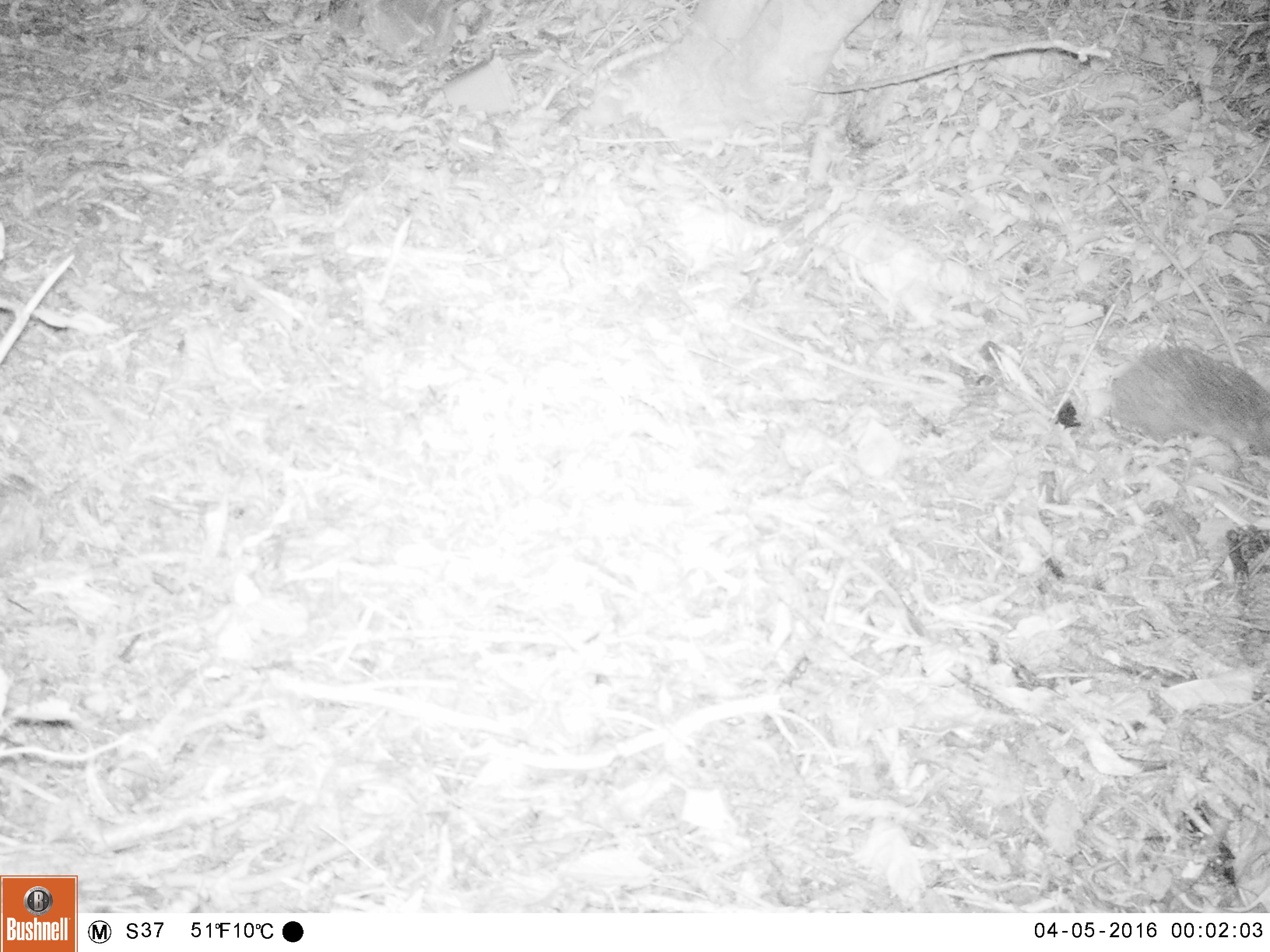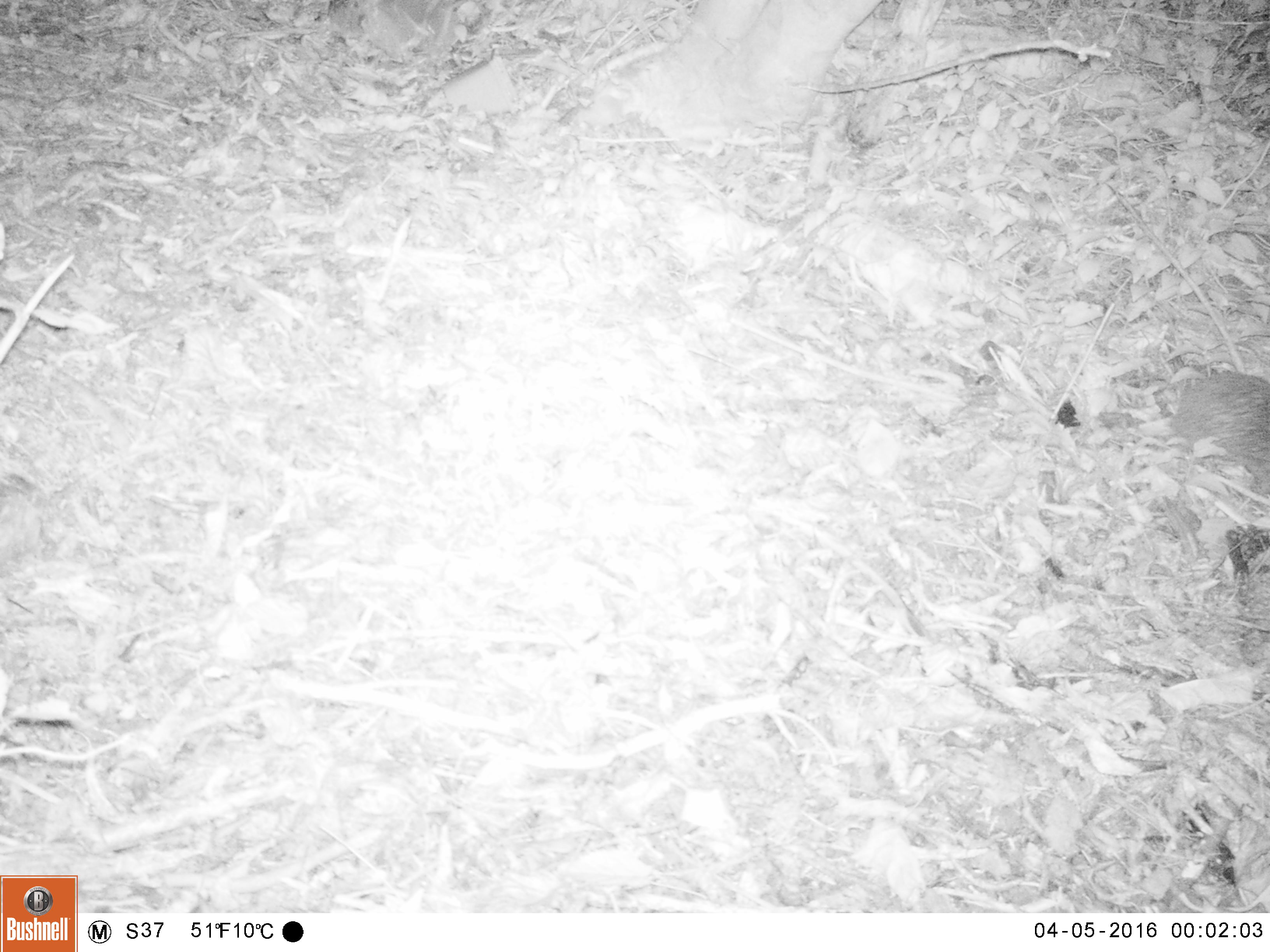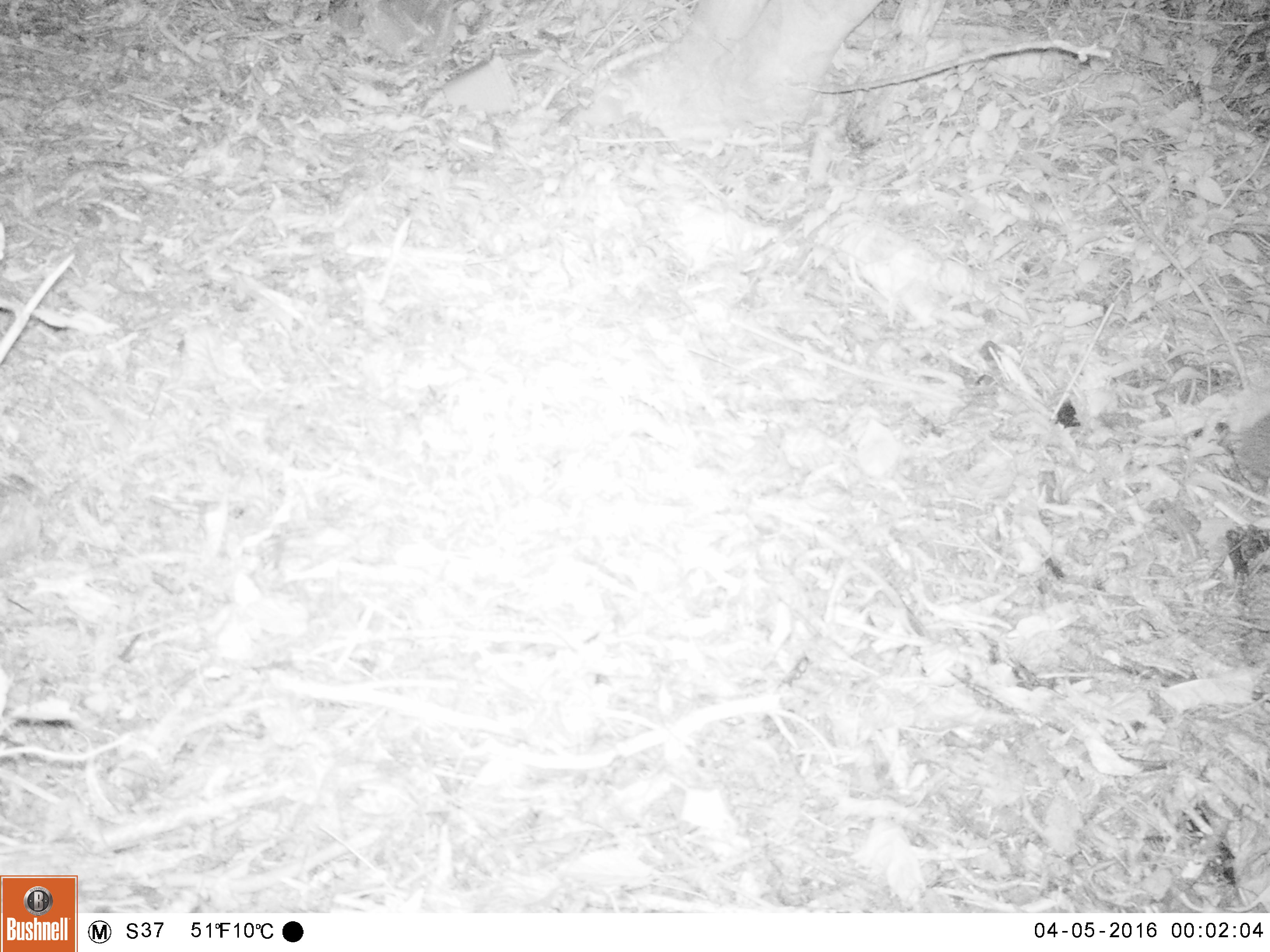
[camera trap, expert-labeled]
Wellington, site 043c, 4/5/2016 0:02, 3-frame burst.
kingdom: Animalia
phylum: Chordata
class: Mammalia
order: Eulipotyphla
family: Erinaceidae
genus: Erinaceus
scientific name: Erinaceus europaeus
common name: hedgehog